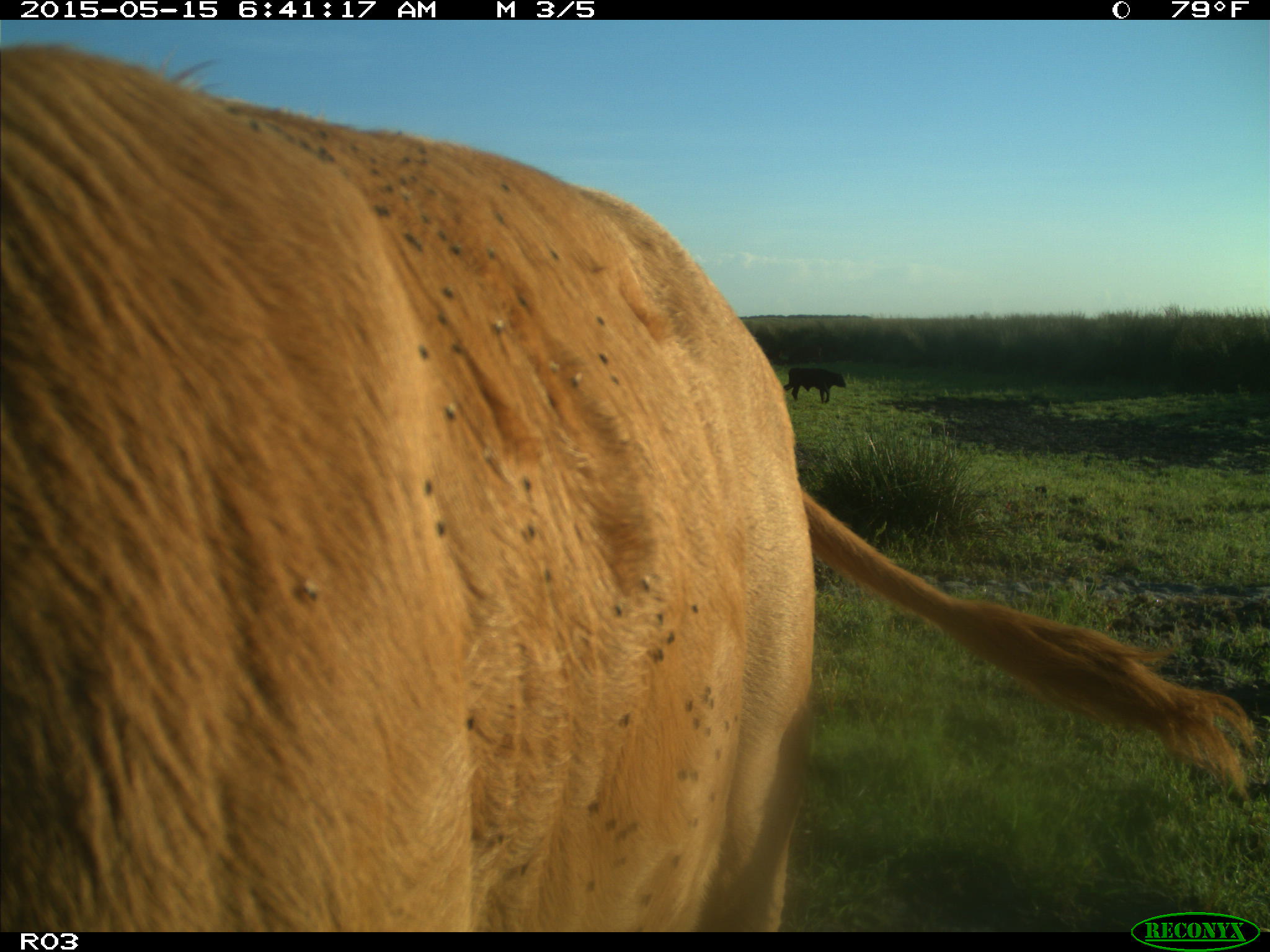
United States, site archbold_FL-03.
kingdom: Animalia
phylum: Chordata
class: Mammalia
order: Artiodactyla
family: Bovidae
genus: Bos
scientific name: Bos taurus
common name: domestic cow